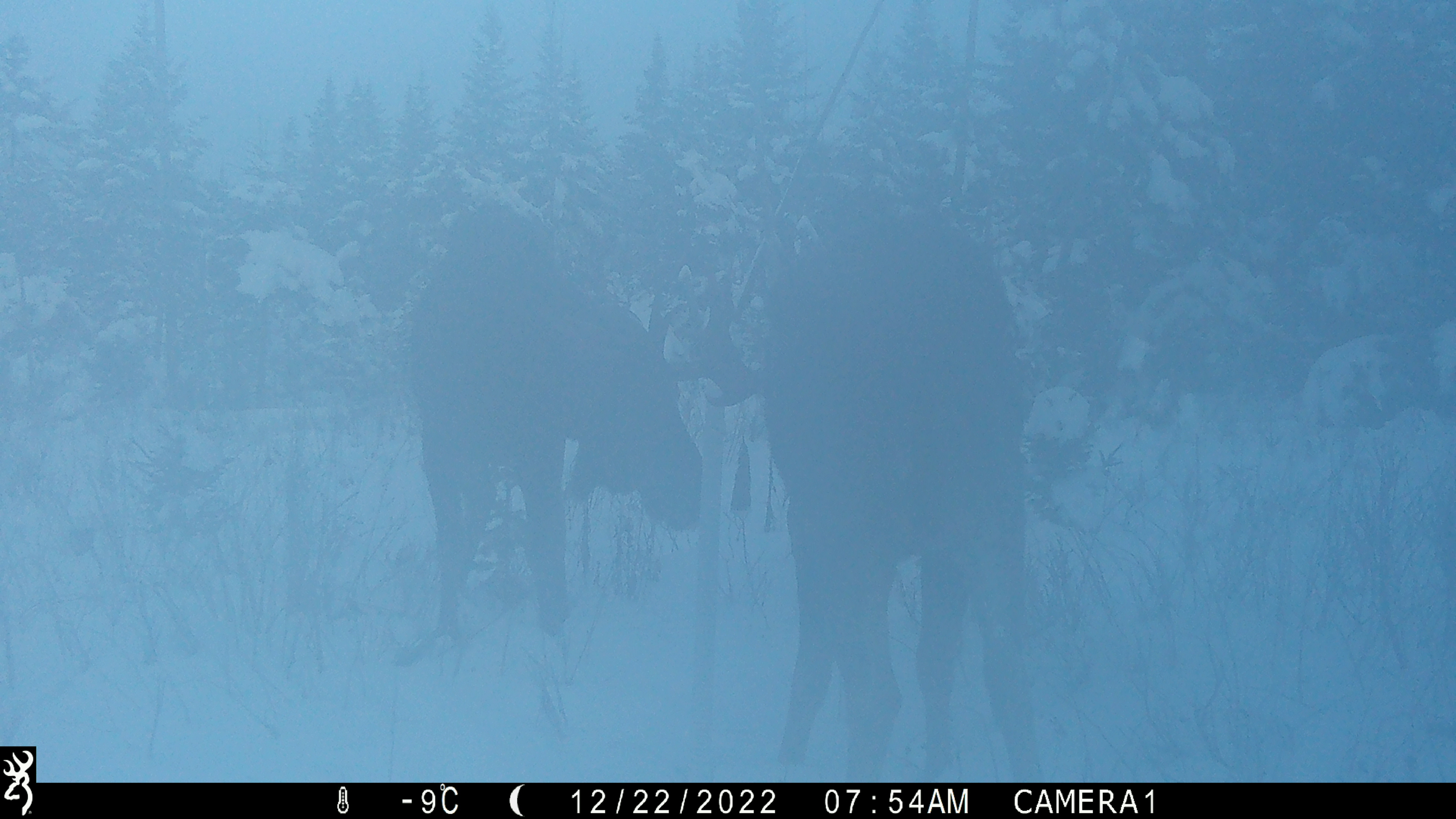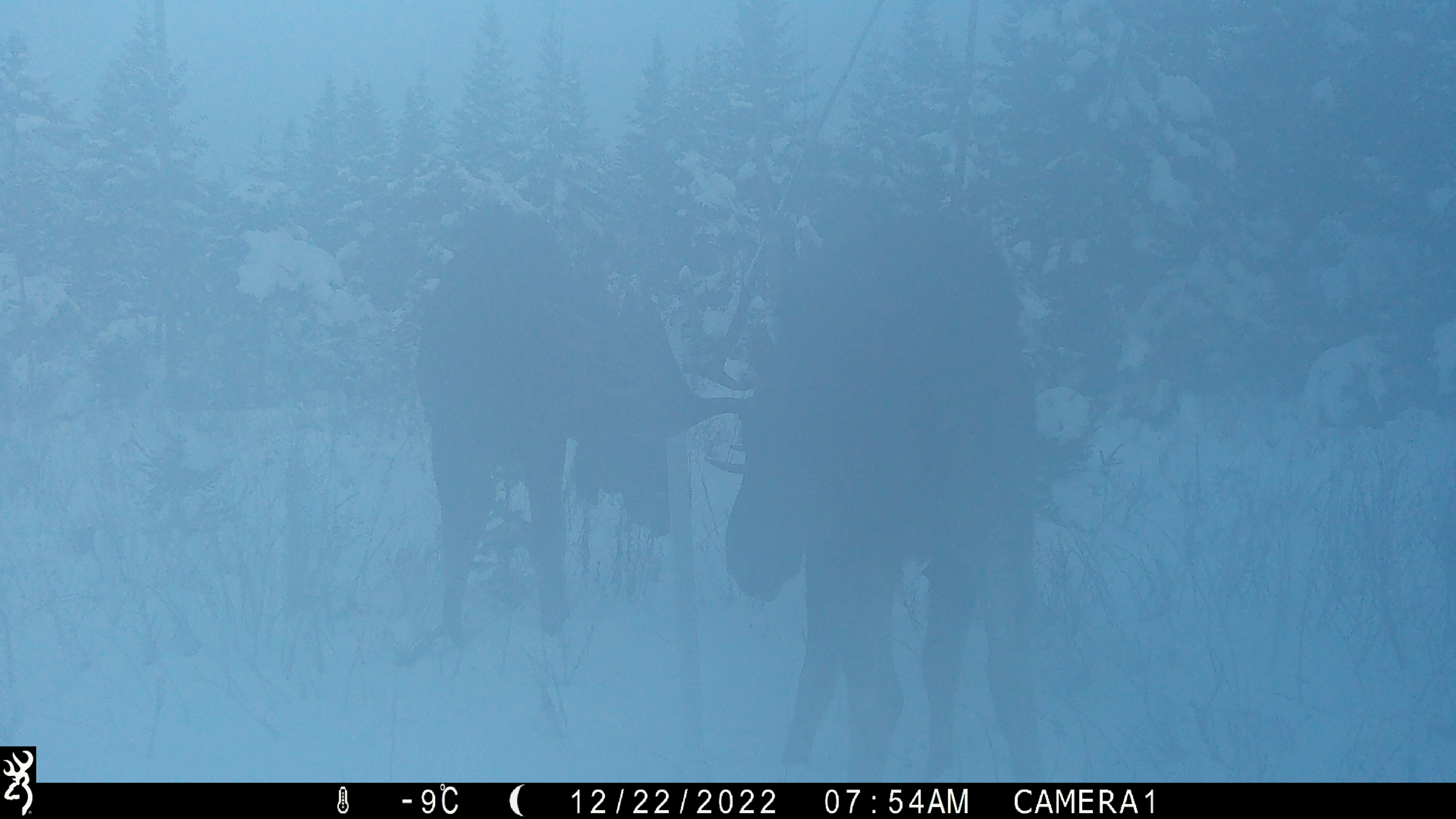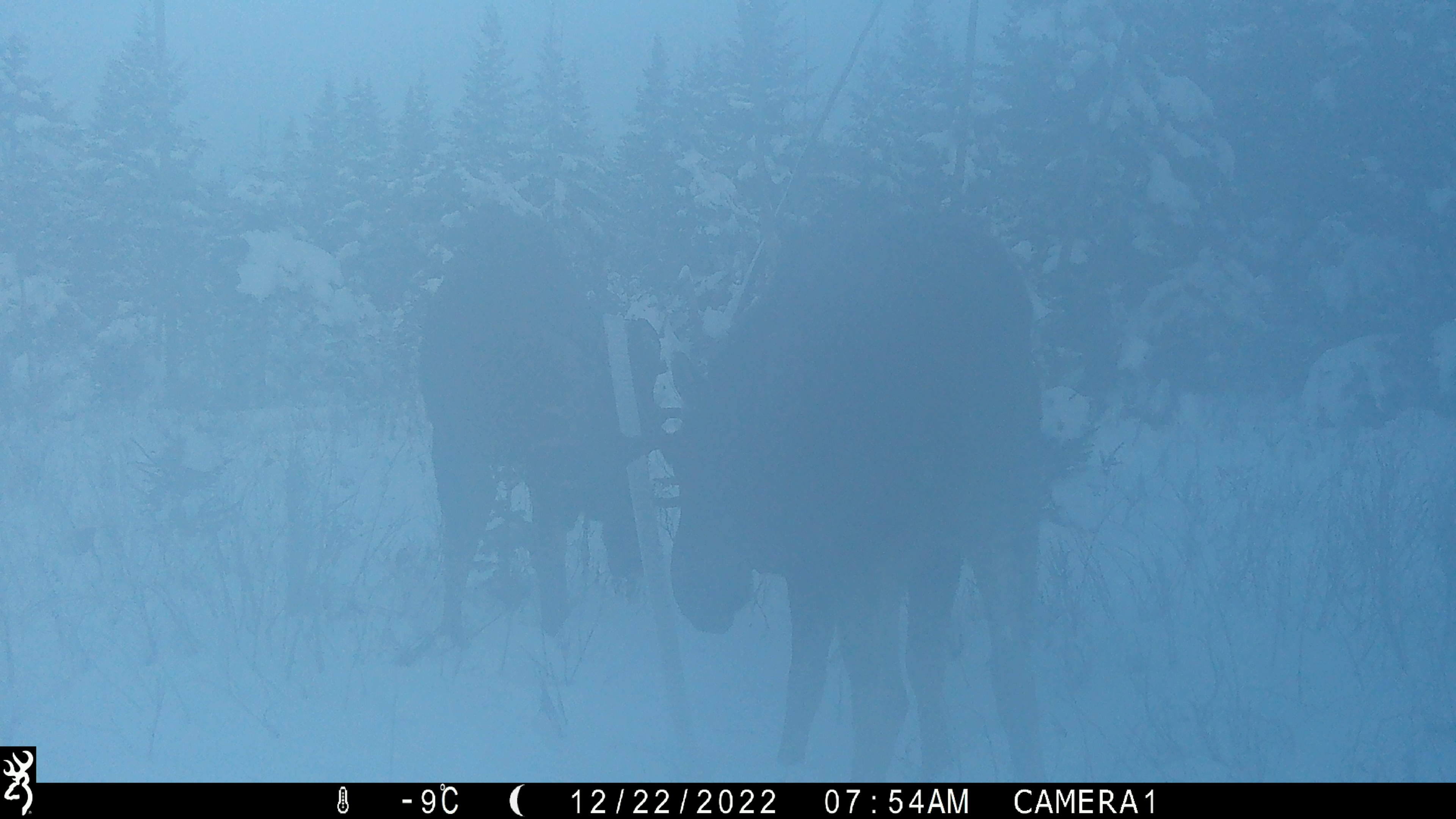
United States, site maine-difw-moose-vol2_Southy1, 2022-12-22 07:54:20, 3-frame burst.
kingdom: Animalia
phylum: Chordata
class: Mammalia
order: Artiodactyla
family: Cervidae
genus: Alces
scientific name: Alces alces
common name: moose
Moose (Alces alces).